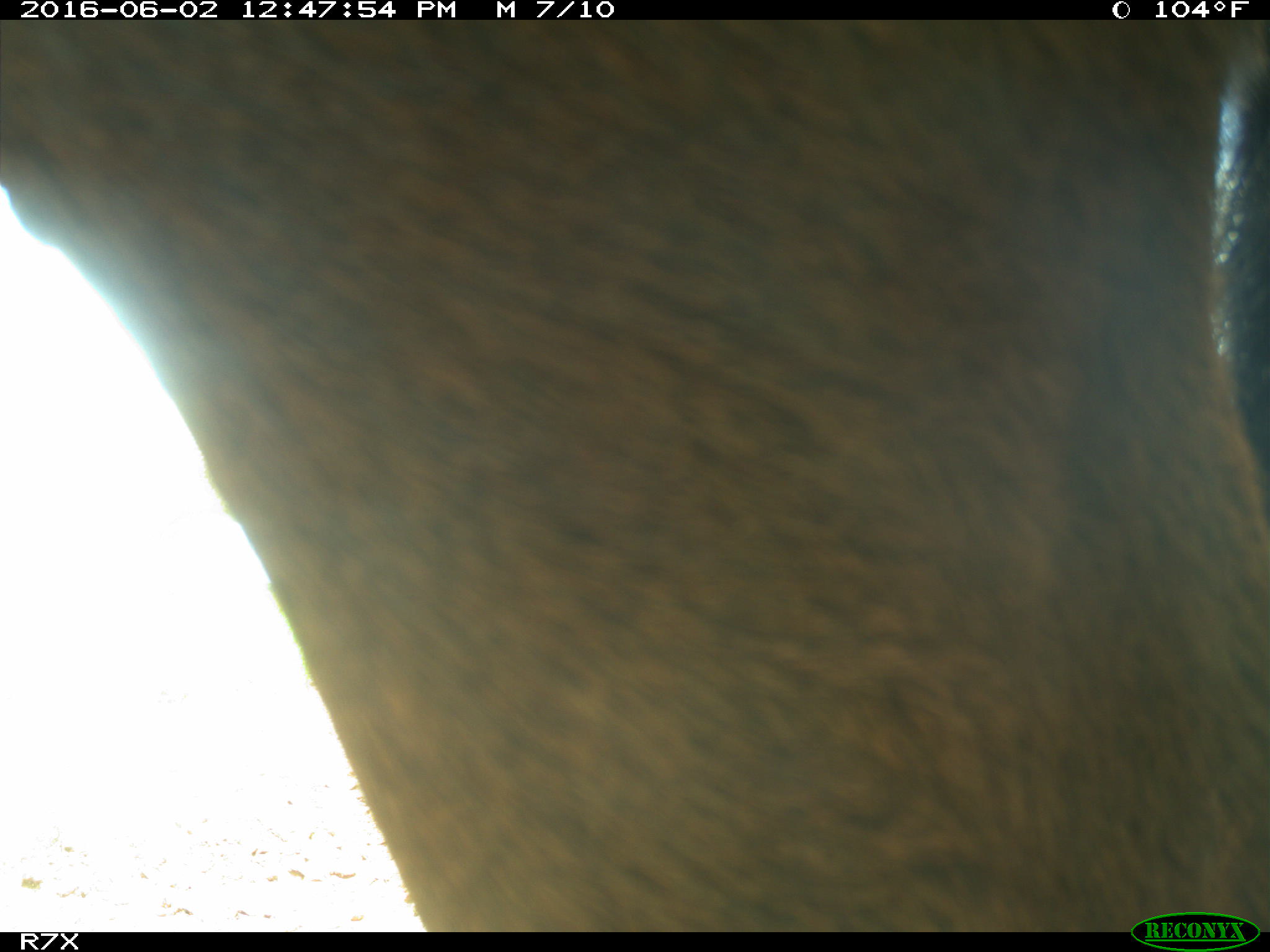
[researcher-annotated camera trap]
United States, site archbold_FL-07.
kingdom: Animalia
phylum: Chordata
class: Mammalia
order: Artiodactyla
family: Bovidae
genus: Bos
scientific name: Bos taurus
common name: domestic cow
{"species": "Bos taurus (domestic cow)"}